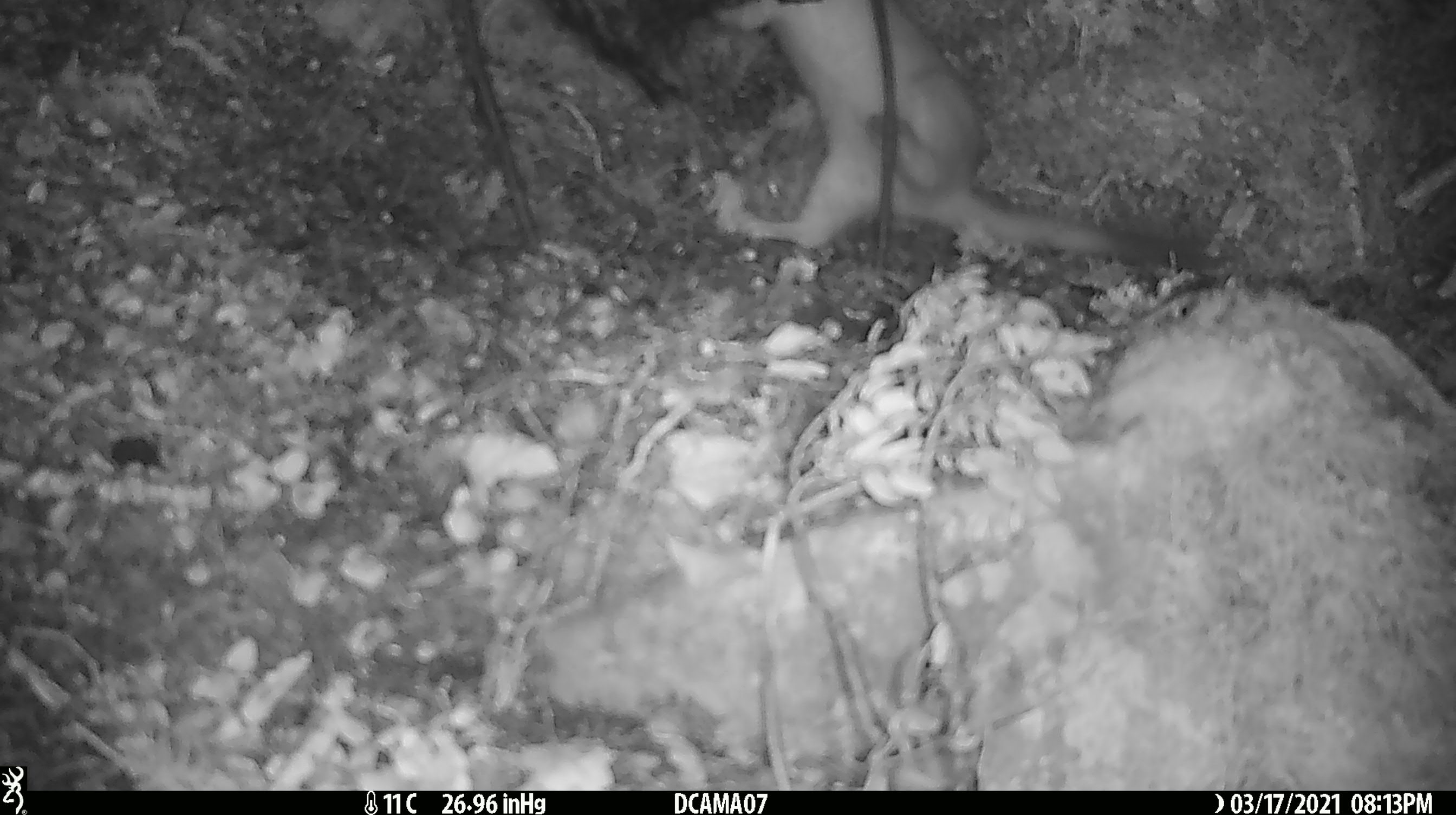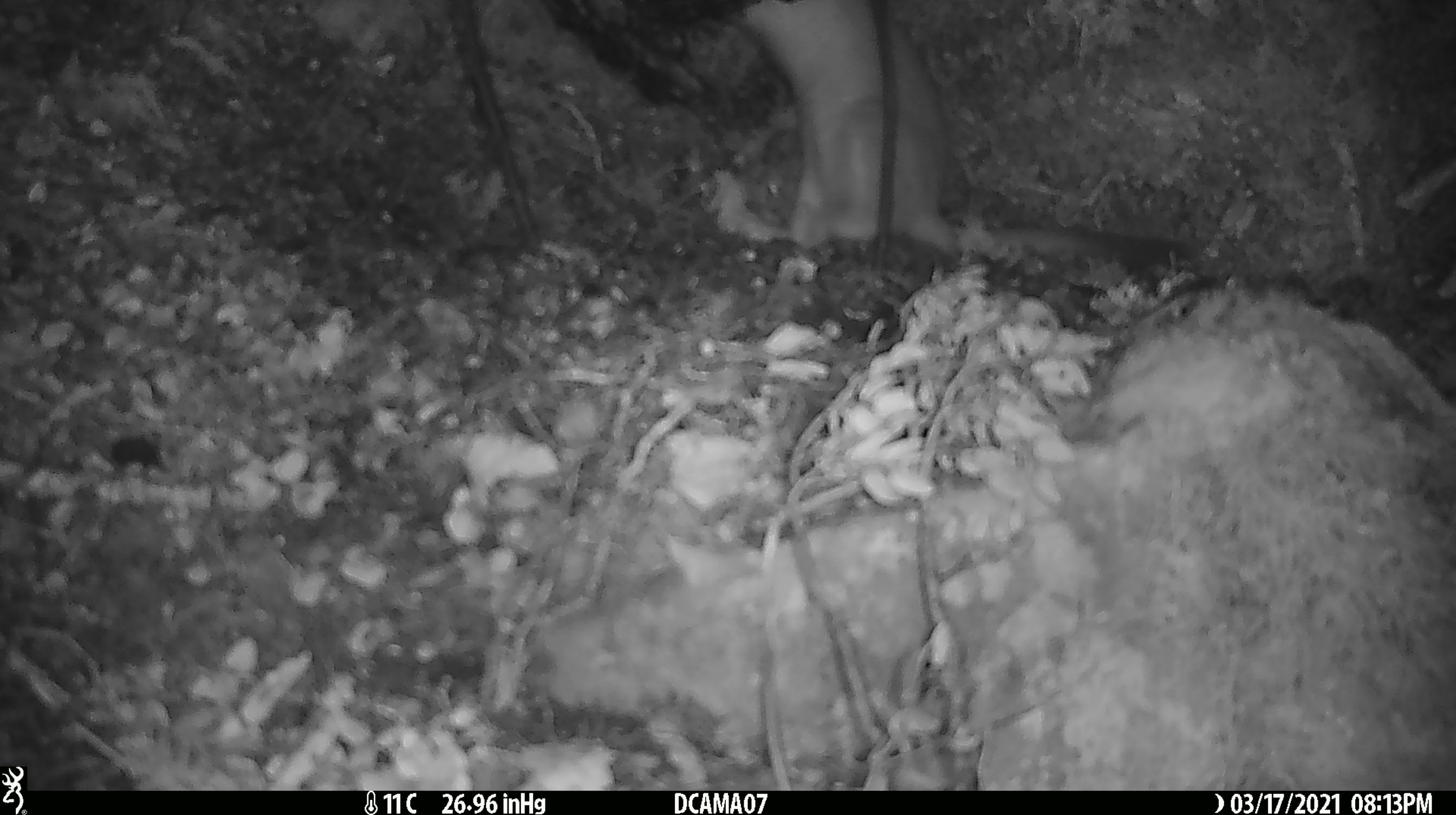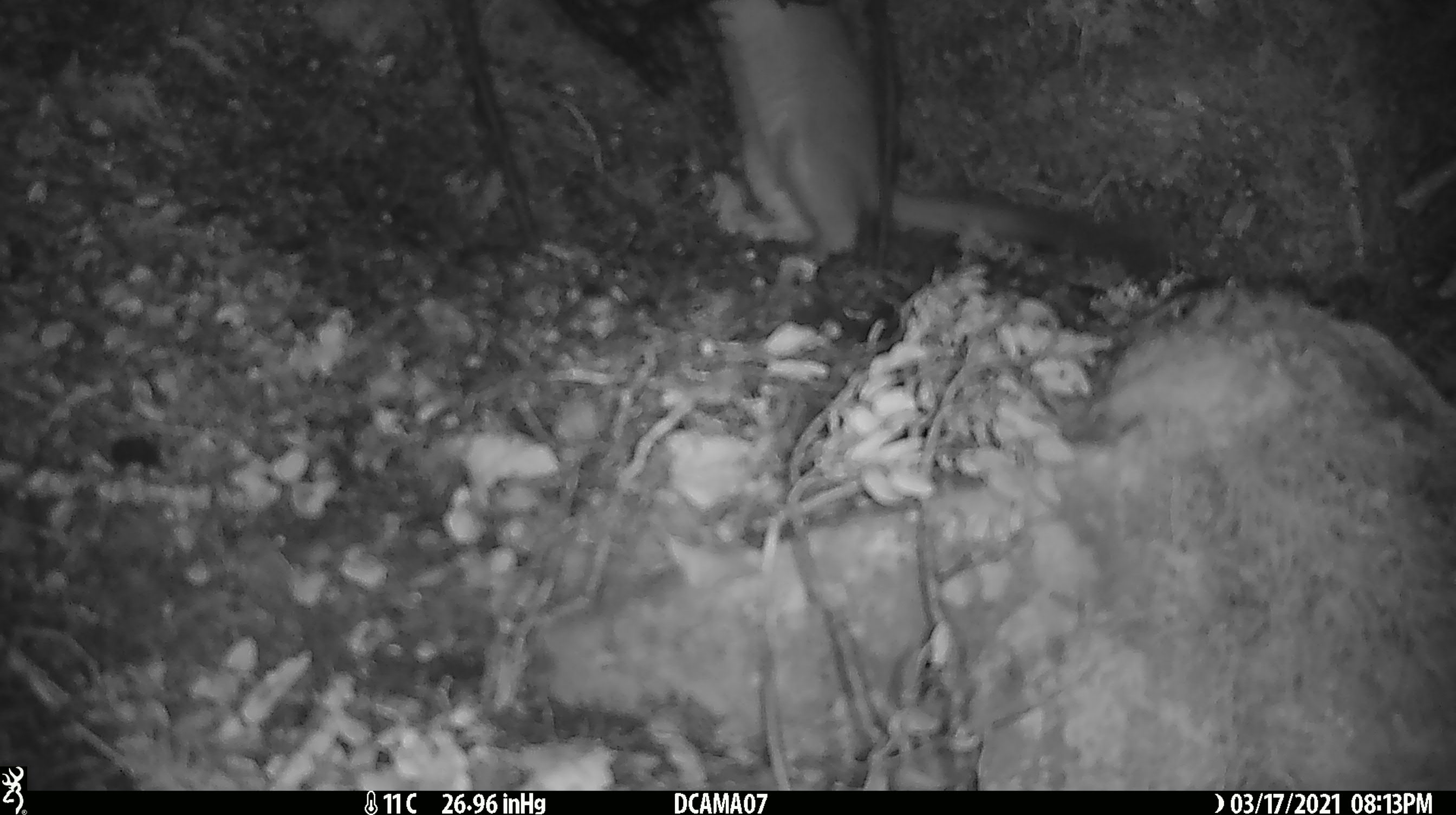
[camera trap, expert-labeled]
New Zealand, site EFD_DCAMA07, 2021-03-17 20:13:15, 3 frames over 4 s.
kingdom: Animalia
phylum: Chordata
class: Mammalia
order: Carnivora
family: Mustelidae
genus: Mustela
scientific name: Mustela erminea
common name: stoat